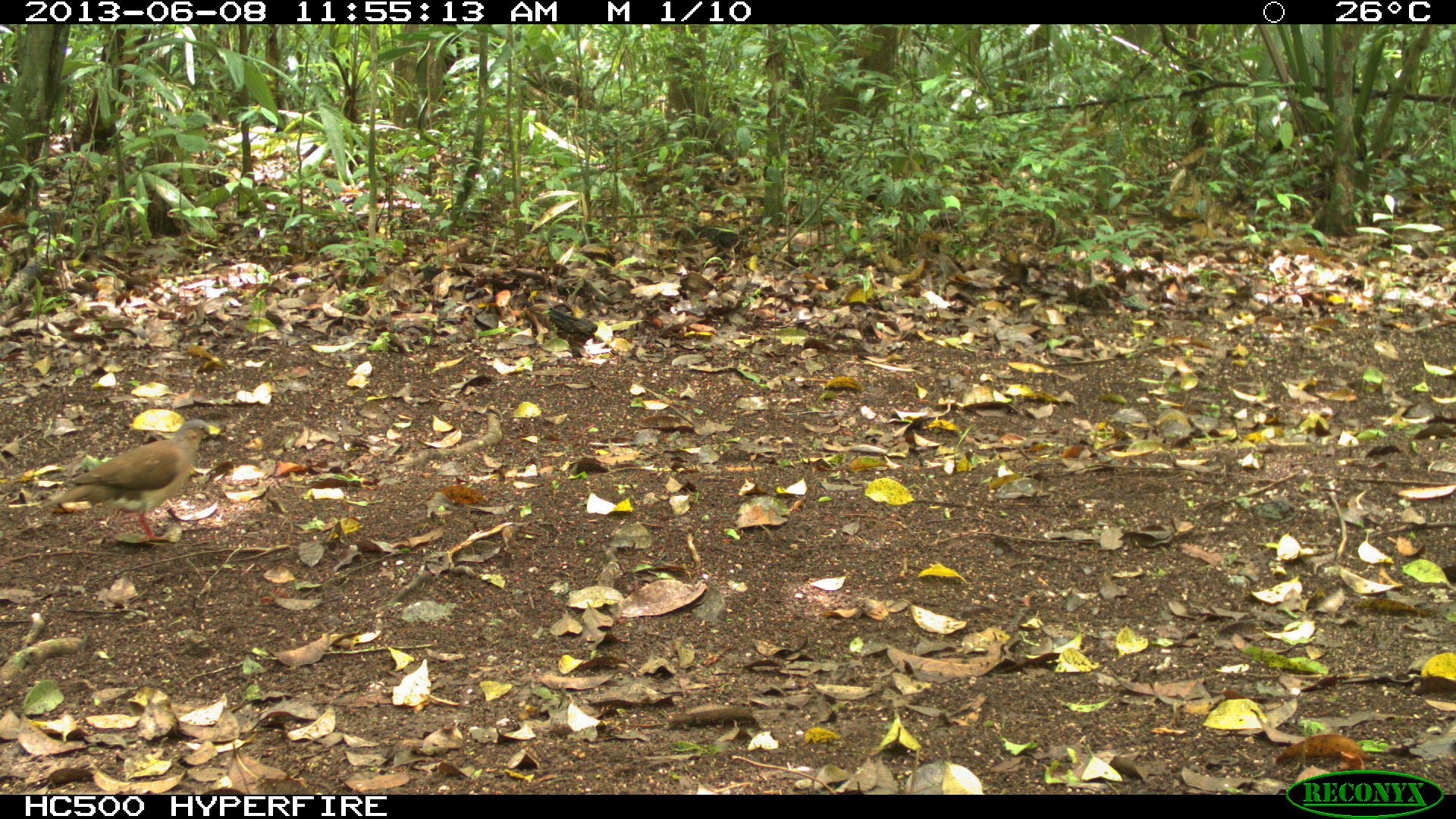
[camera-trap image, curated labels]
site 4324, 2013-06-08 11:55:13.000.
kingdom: Animalia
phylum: Chordata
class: Aves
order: Columbiformes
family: Columbidae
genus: Leptotila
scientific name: Leptotila plumbeiceps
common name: gray-headed dove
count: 1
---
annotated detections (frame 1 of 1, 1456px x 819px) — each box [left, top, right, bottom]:
leptotila plumbeiceps: [36, 419, 220, 542]